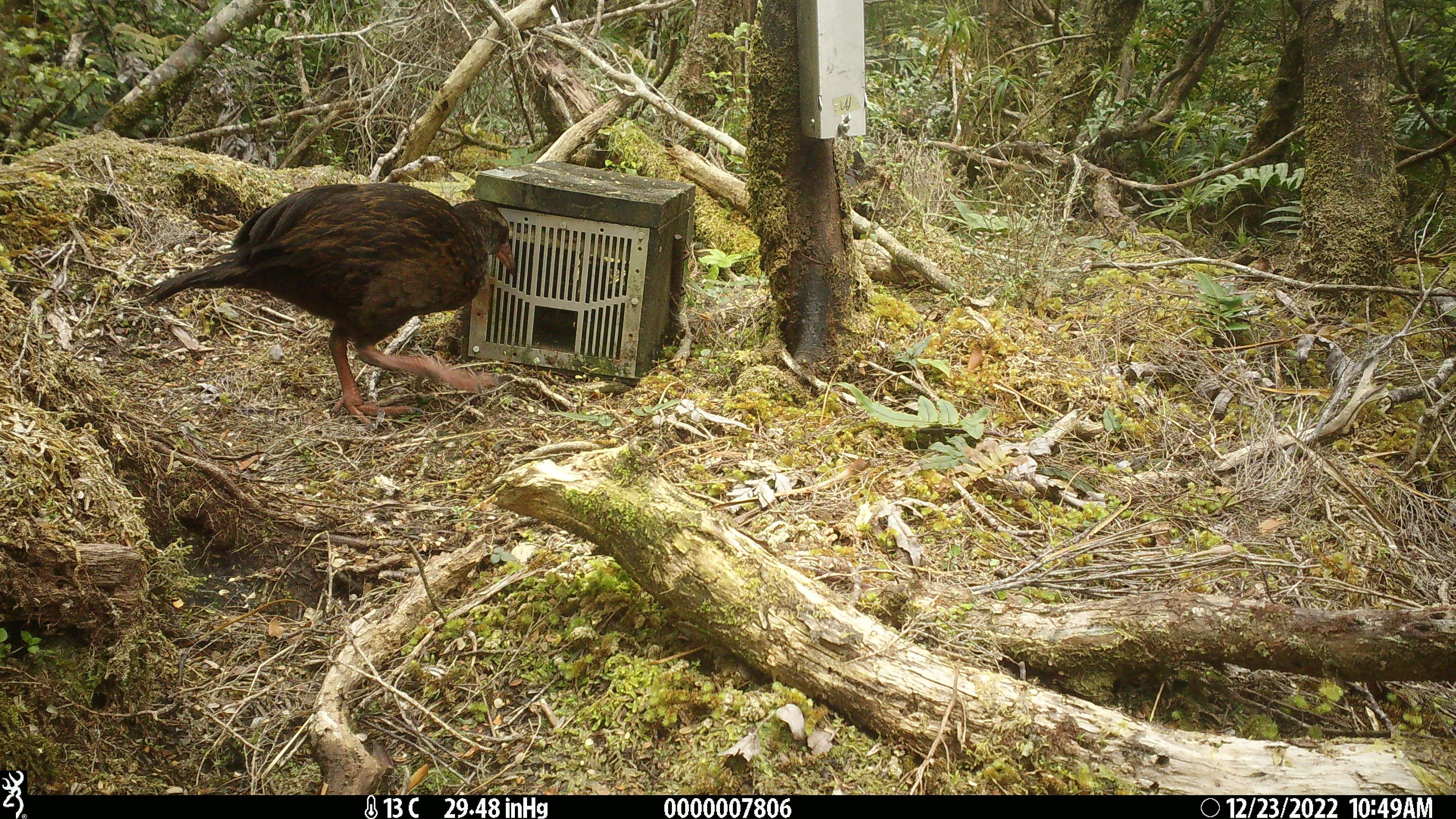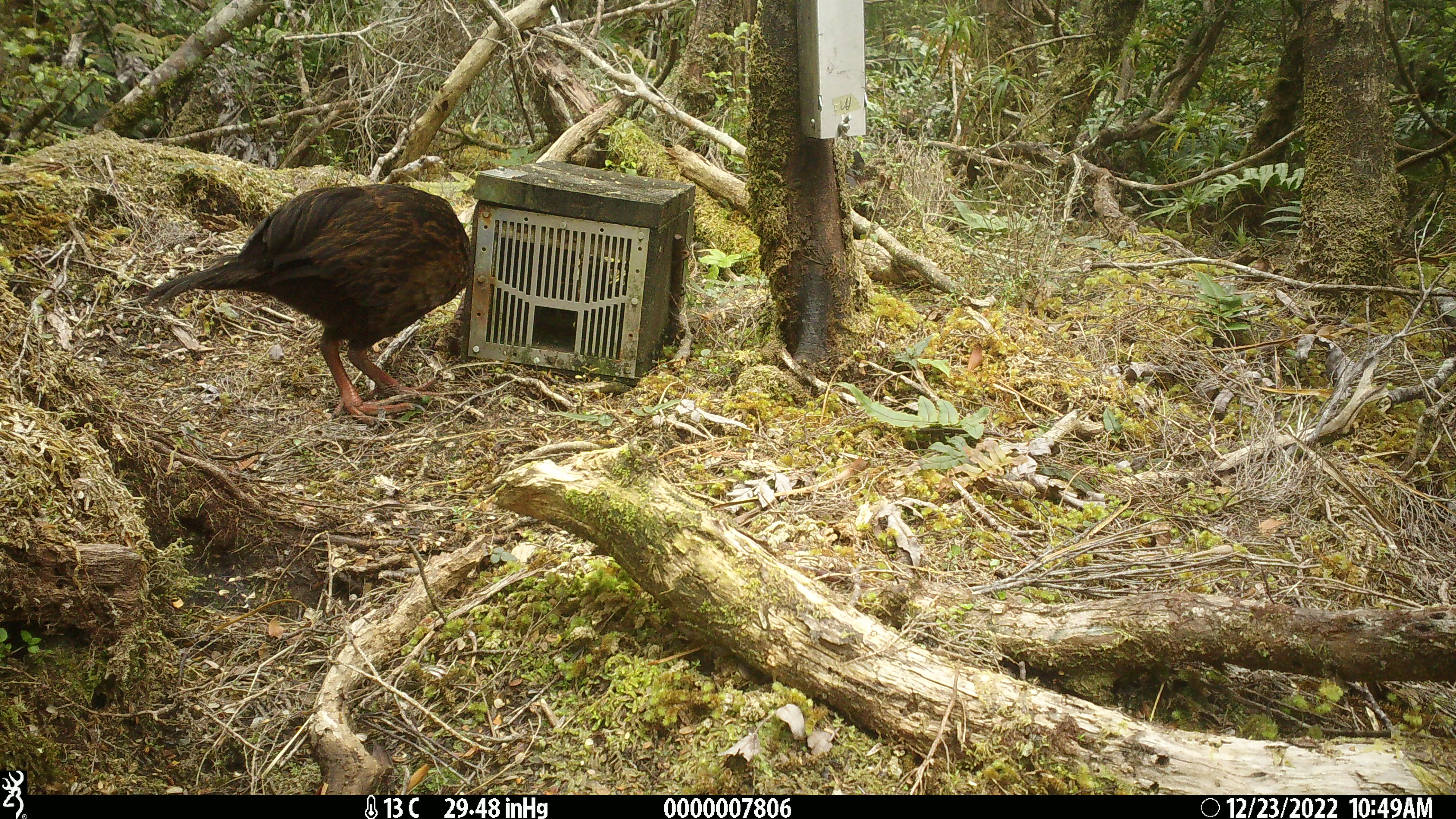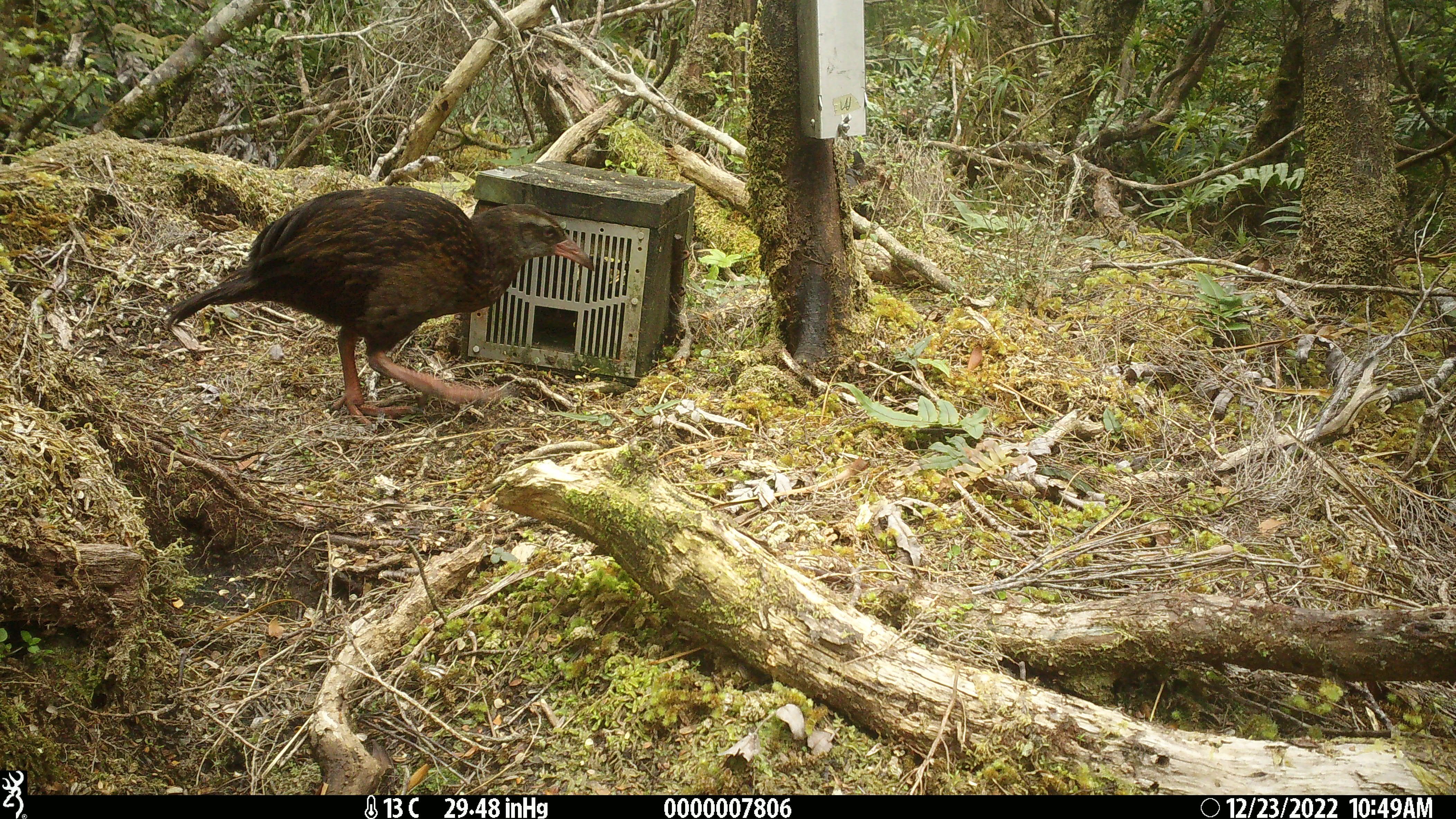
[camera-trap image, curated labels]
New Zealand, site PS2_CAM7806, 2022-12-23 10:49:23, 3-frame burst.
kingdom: Animalia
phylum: Chordata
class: Aves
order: Gruiformes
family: Rallidae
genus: Gallirallus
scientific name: Gallirallus australis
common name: weka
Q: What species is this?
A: Weka (Gallirallus australis).